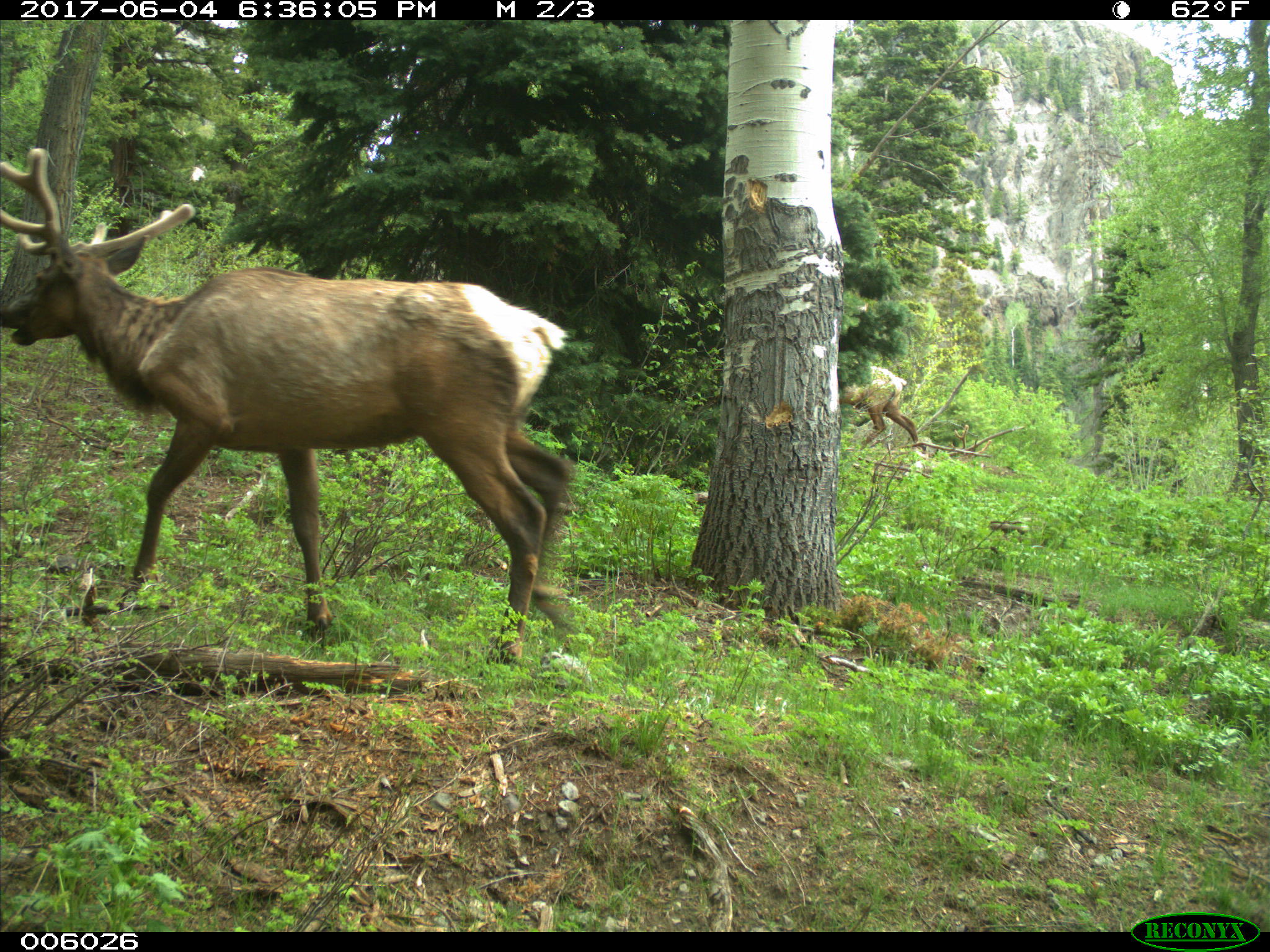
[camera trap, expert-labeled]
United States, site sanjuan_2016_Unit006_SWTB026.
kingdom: Animalia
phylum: Chordata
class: Mammalia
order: Artiodactyla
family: Cervidae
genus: Cervus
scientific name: Cervus elaphus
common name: red deer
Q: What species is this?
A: Cervus elaphus (red deer).